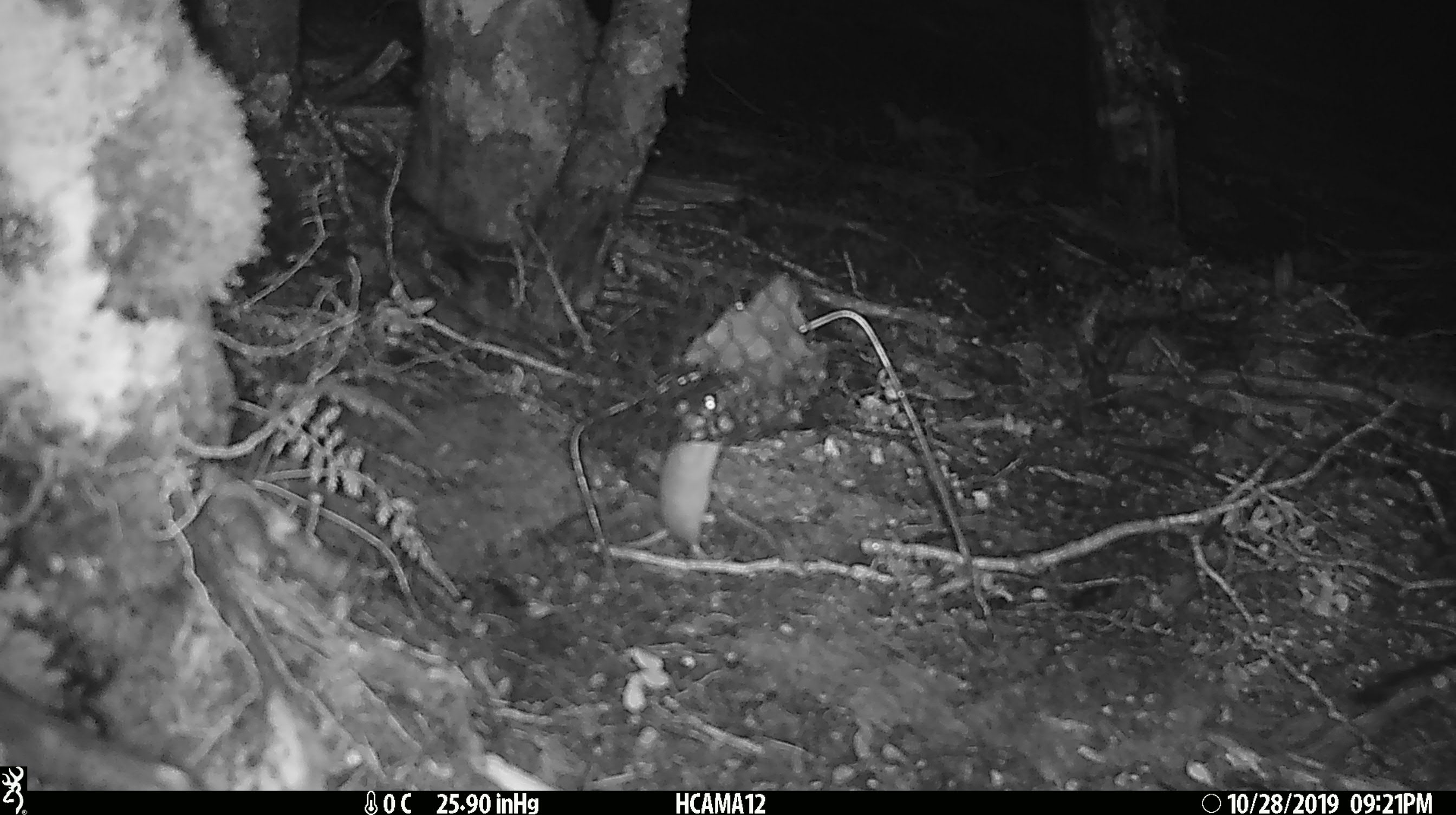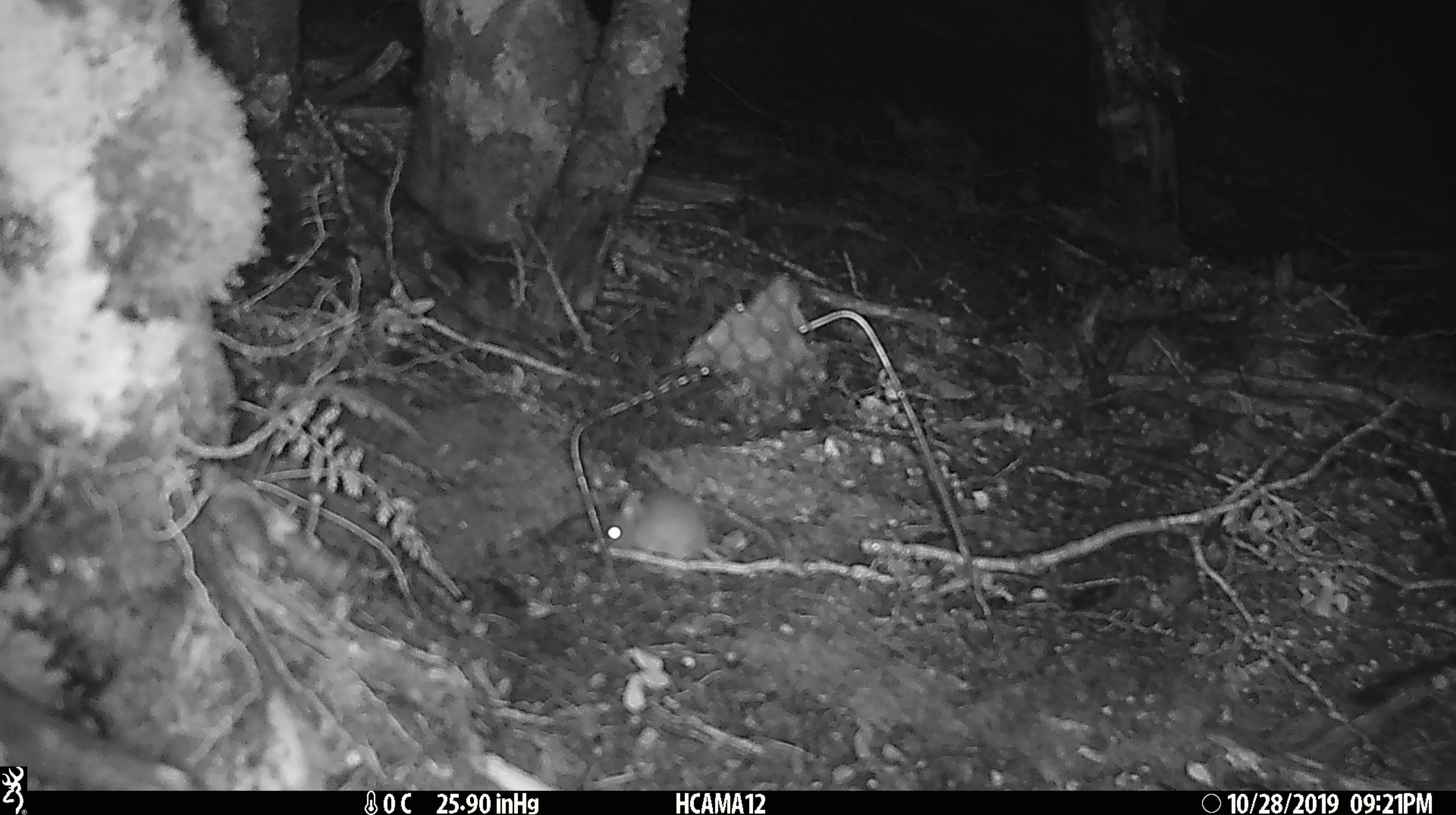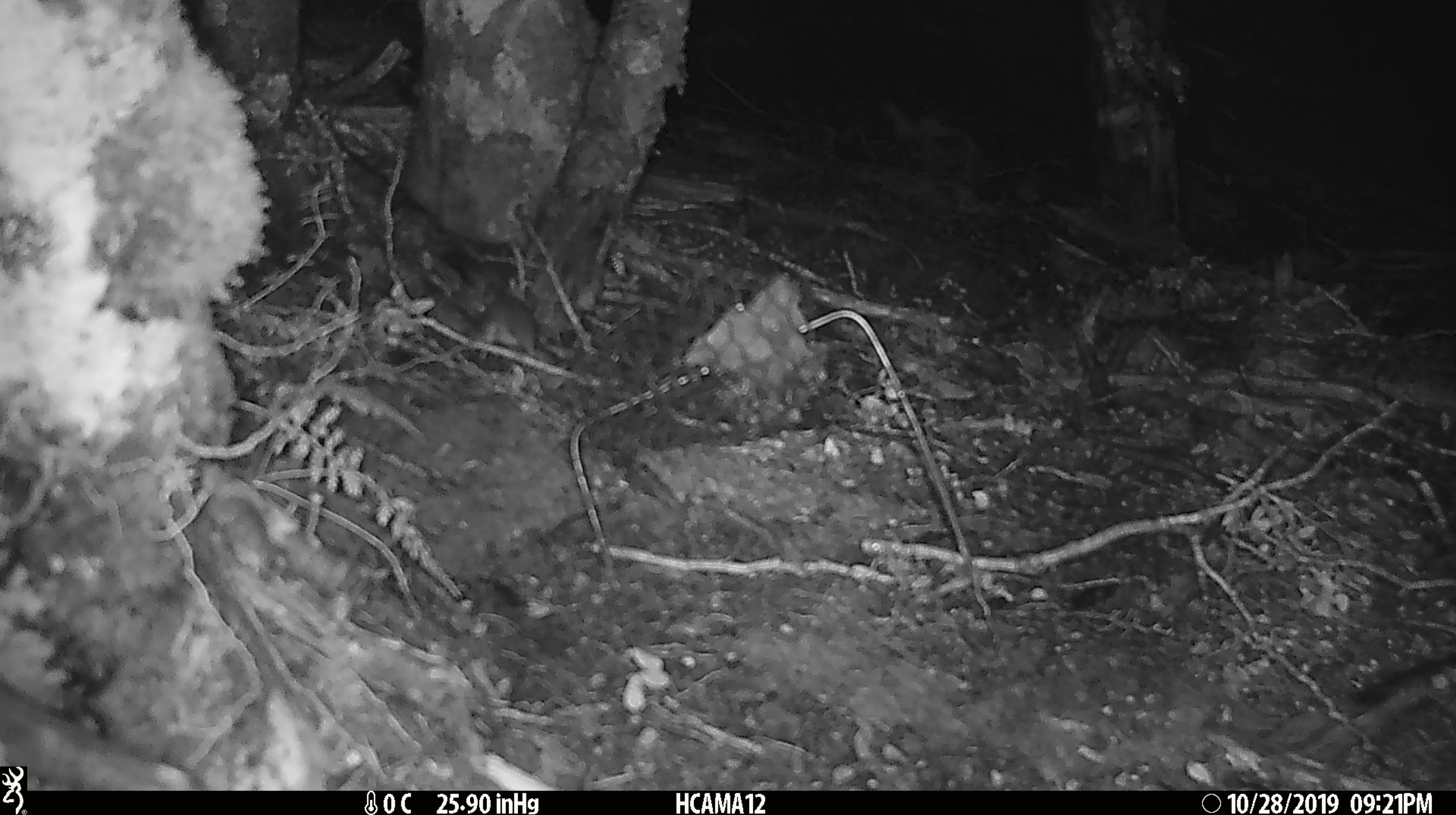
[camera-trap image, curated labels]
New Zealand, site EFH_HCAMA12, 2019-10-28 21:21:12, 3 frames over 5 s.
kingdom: Animalia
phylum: Chordata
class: Mammalia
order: Rodentia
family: Muridae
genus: Mus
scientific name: Mus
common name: mouse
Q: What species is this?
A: Mouse (Mus).